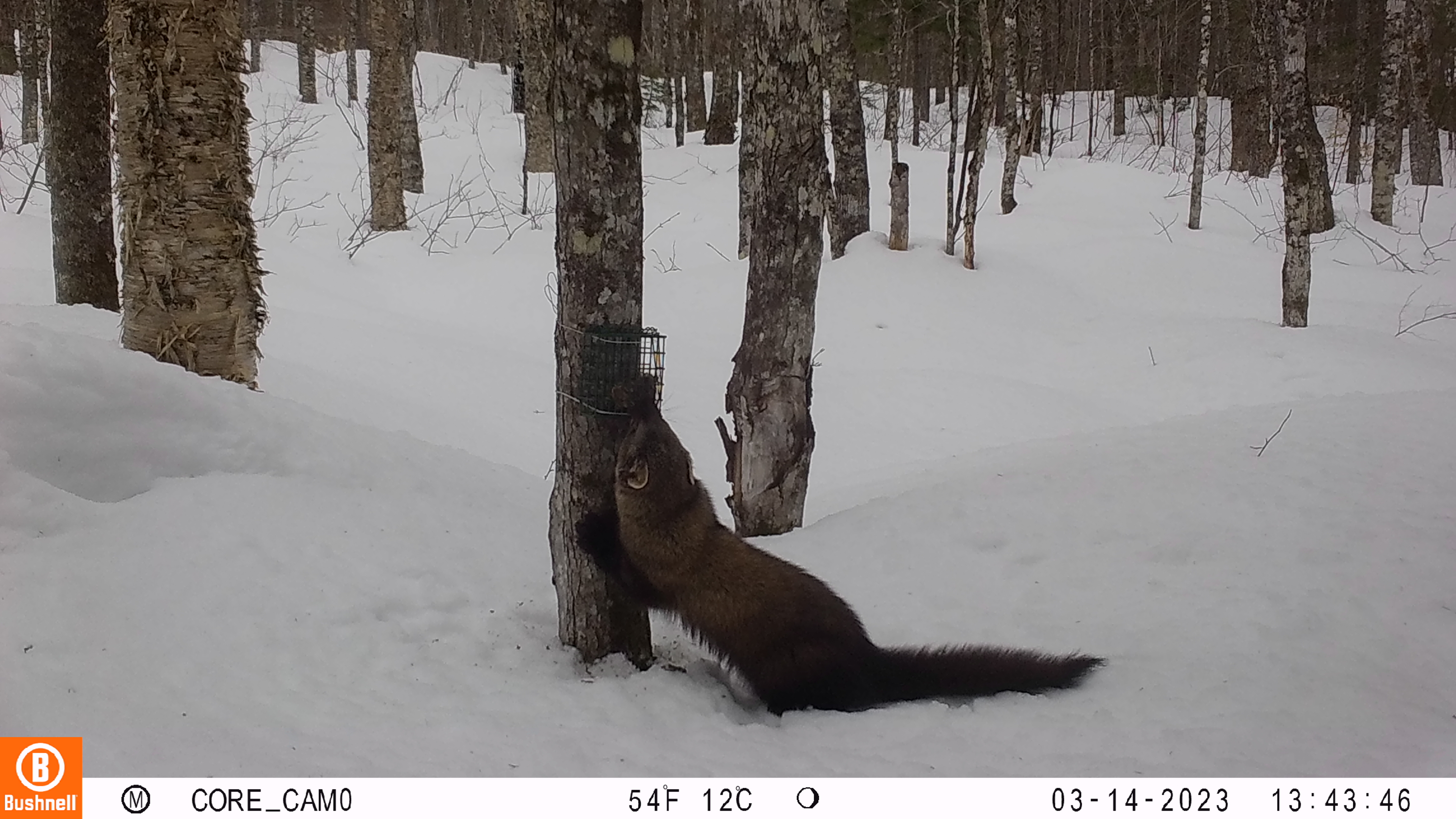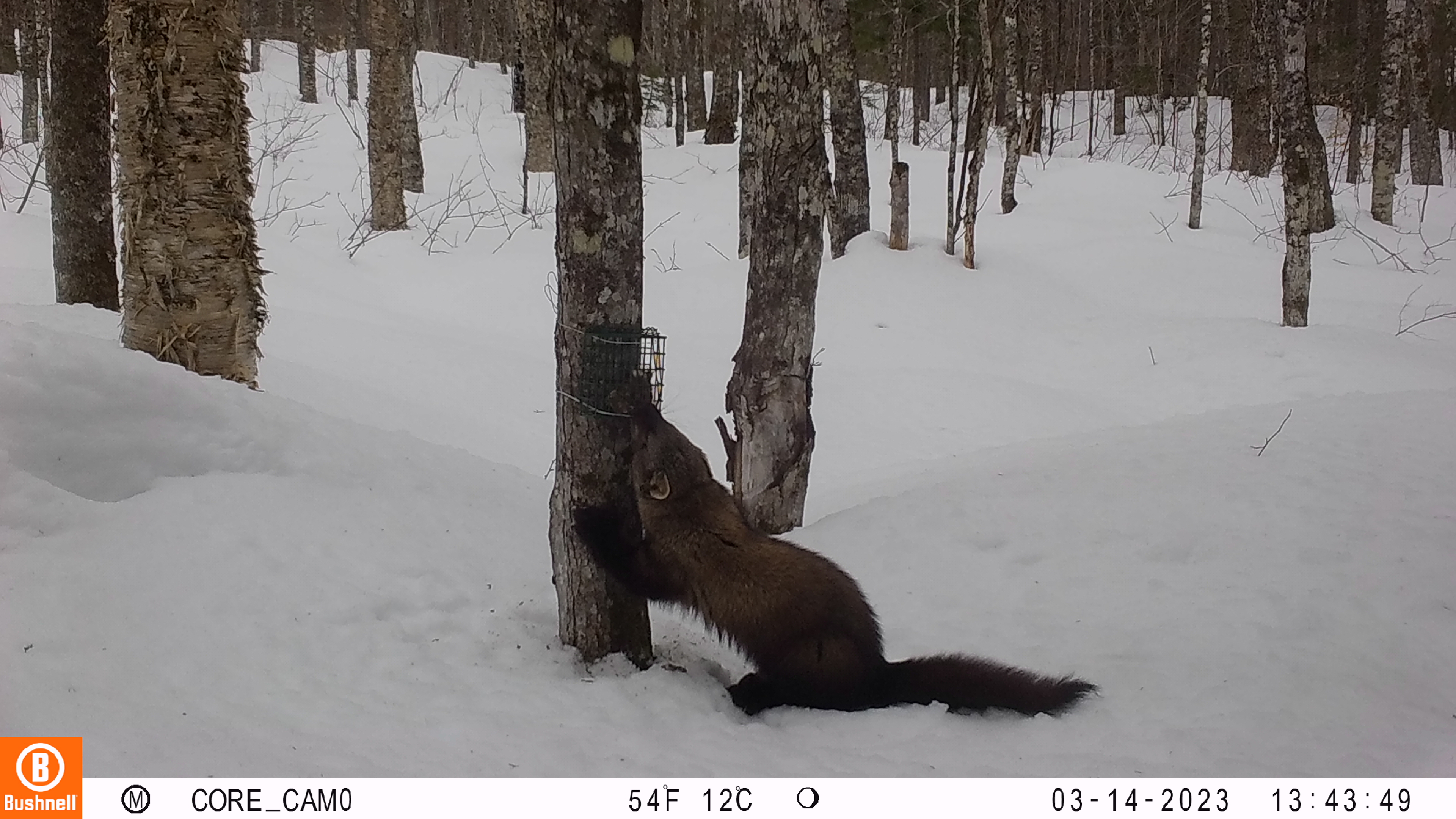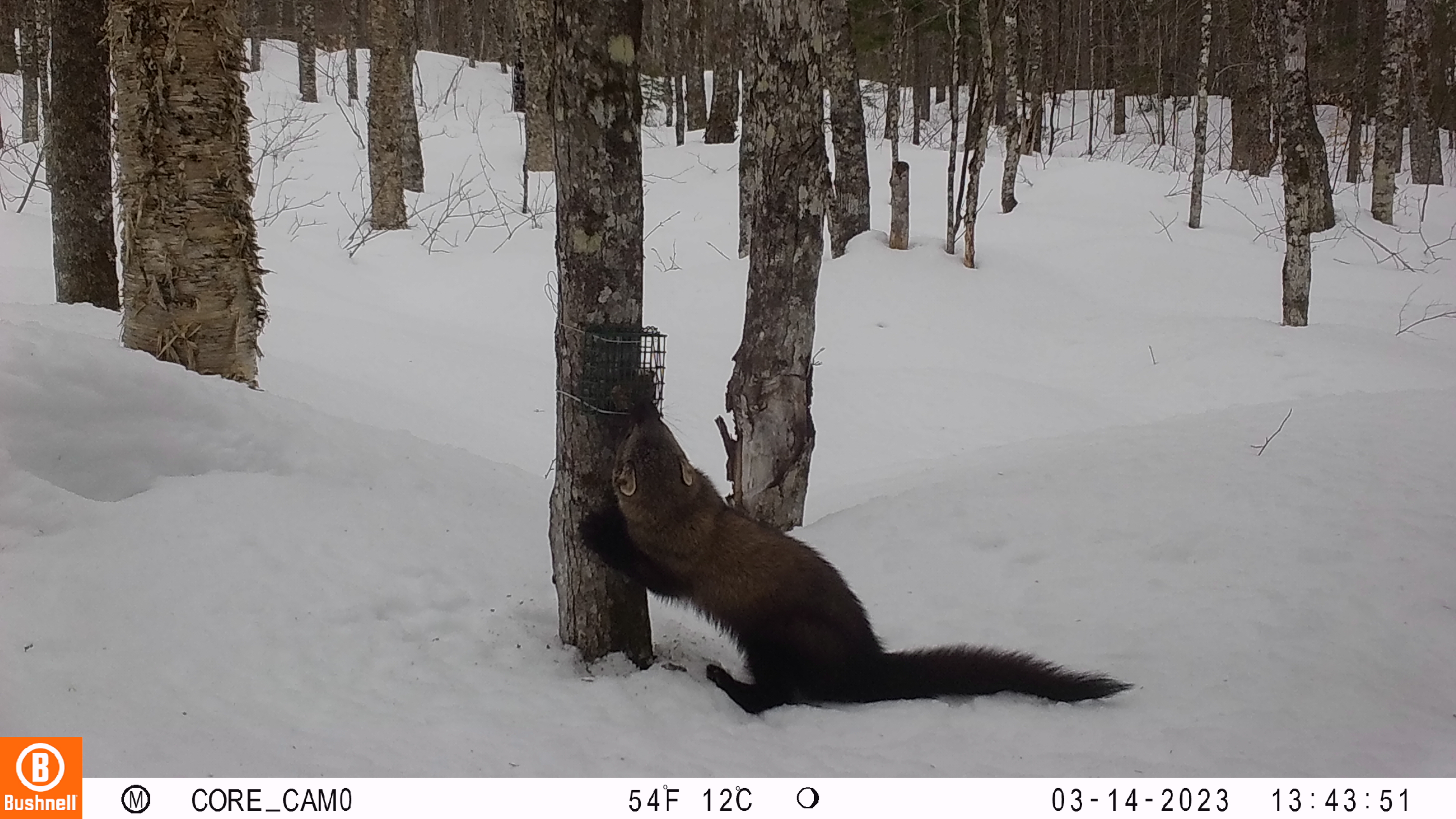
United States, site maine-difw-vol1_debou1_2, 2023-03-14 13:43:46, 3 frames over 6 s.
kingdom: Animalia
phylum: Chordata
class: Mammalia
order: Carnivora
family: Mustelidae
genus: Pekania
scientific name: Pekania pennanti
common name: fisher